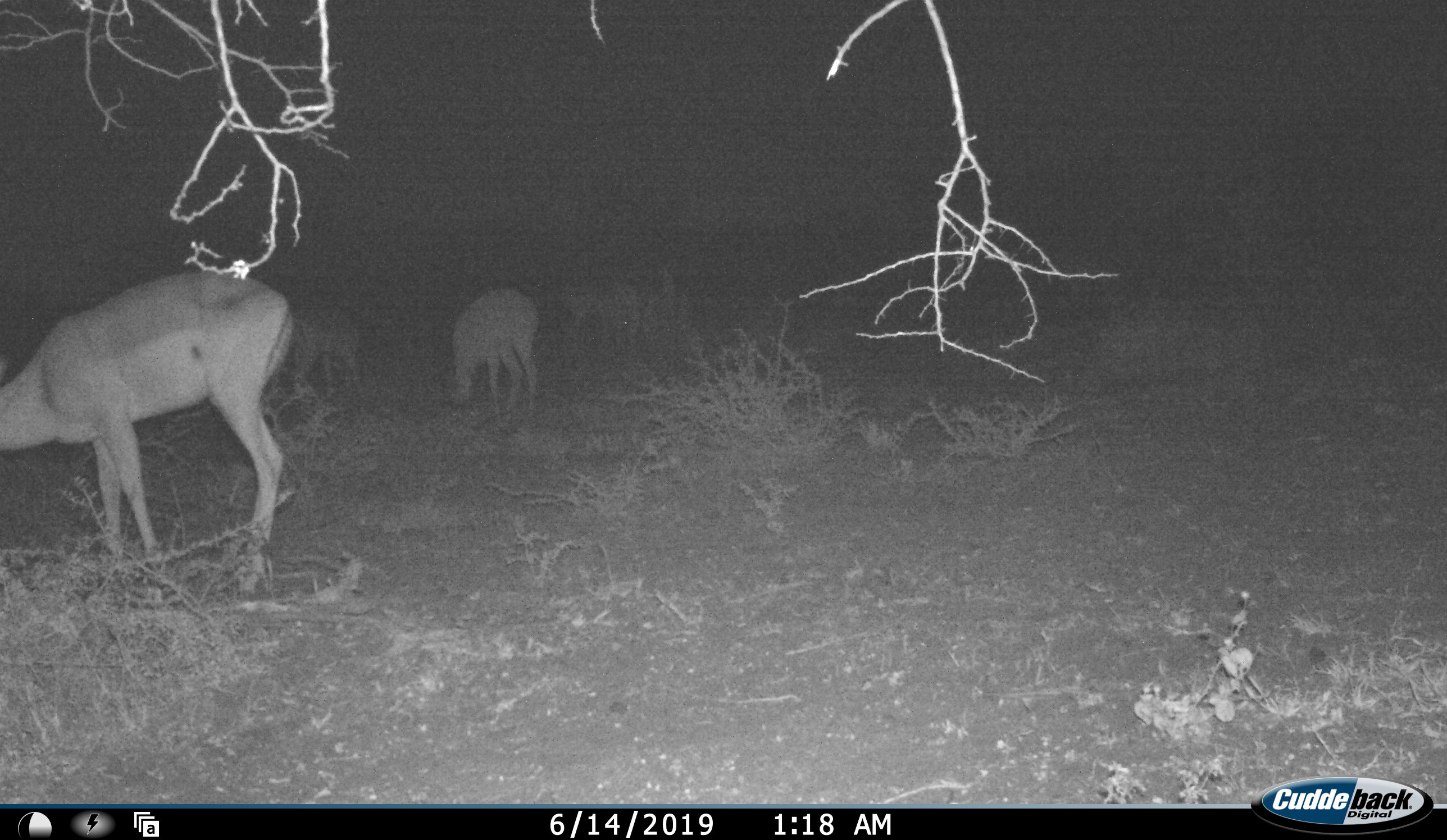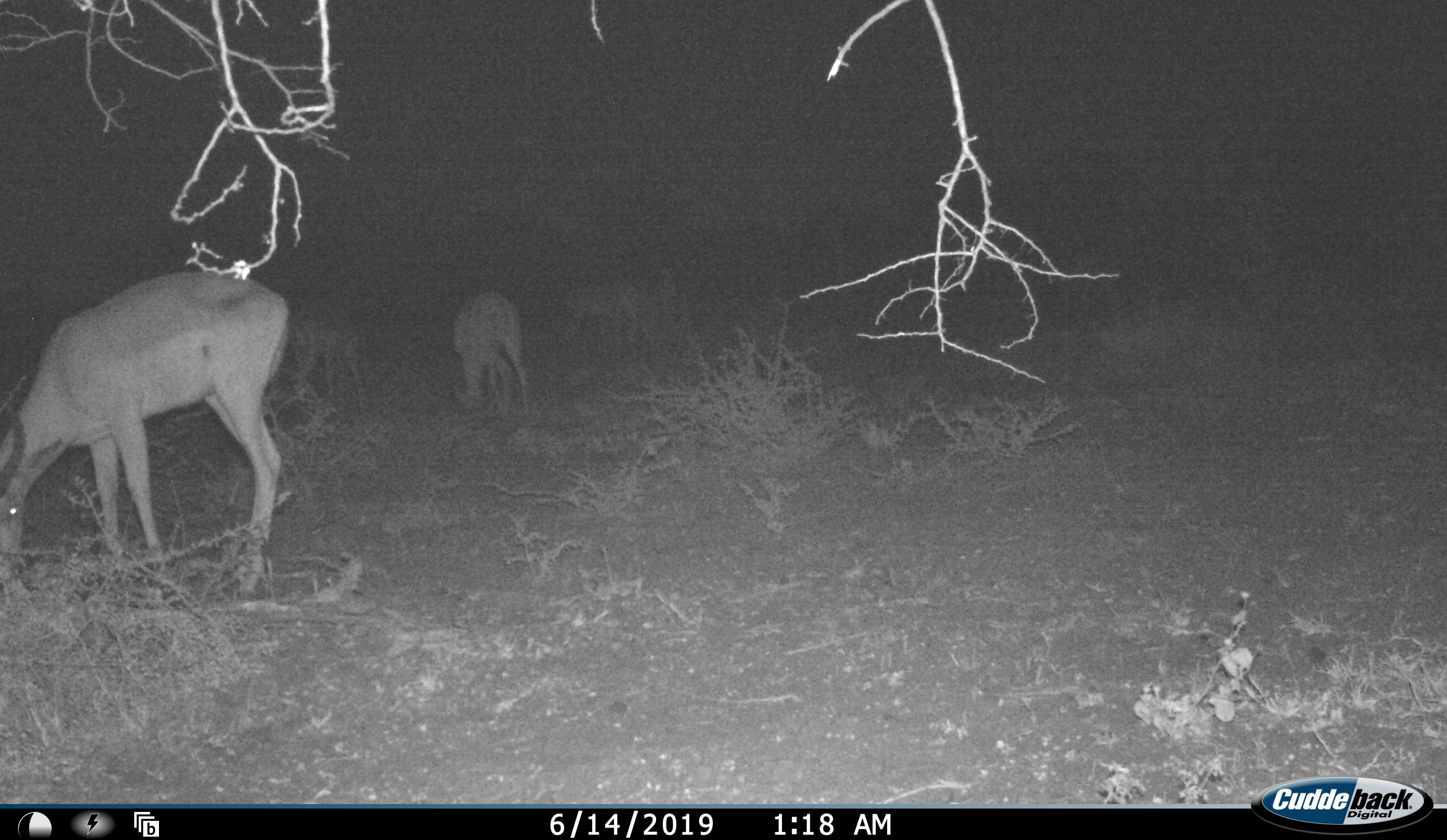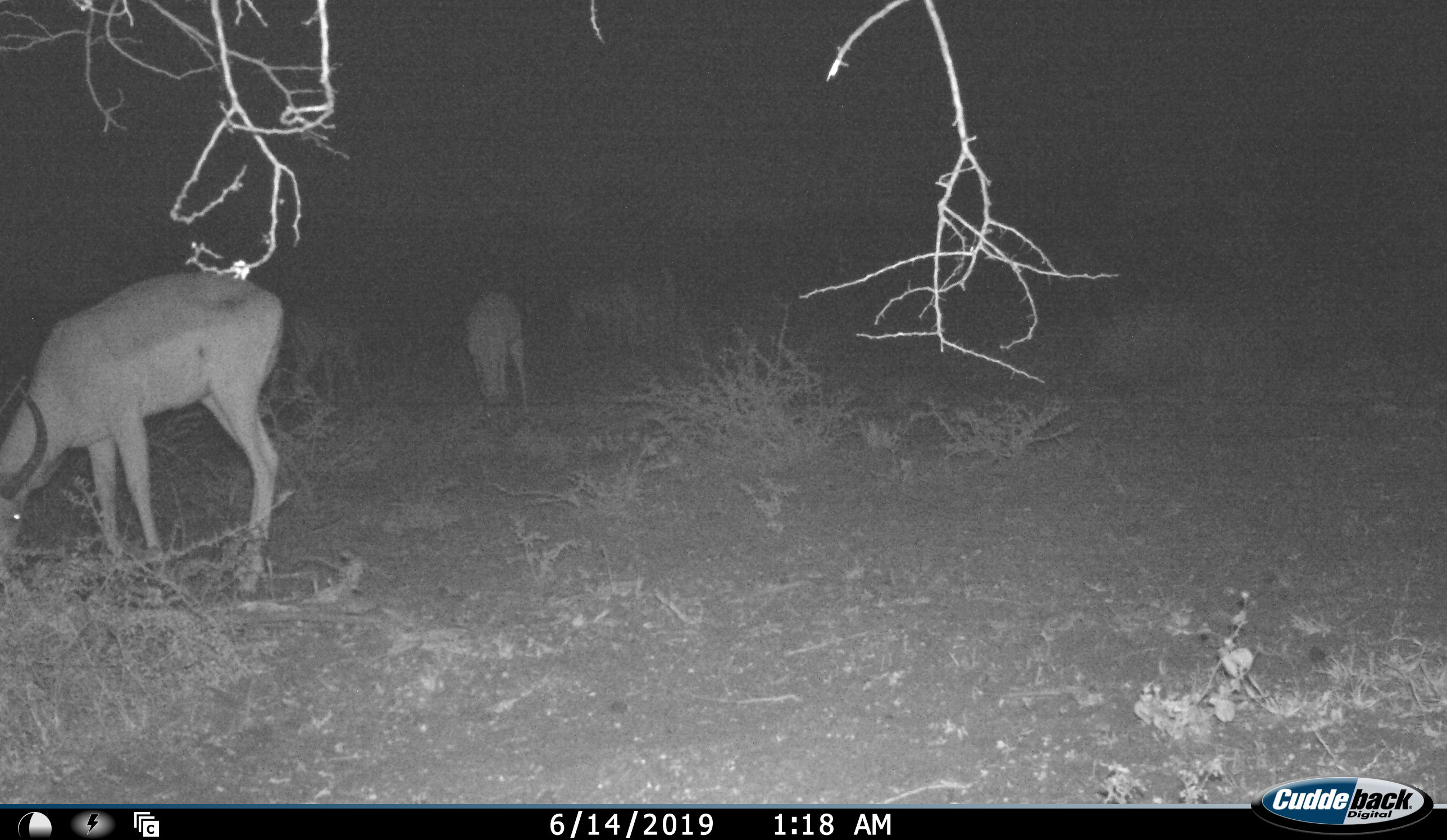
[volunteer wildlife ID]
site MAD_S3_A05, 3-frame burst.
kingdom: Animalia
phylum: Chordata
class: Mammalia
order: Artiodactyla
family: Bovidae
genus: Aepyceros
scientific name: Aepyceros melampus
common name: impala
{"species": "impala (Aepyceros melampus)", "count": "4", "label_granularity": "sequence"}